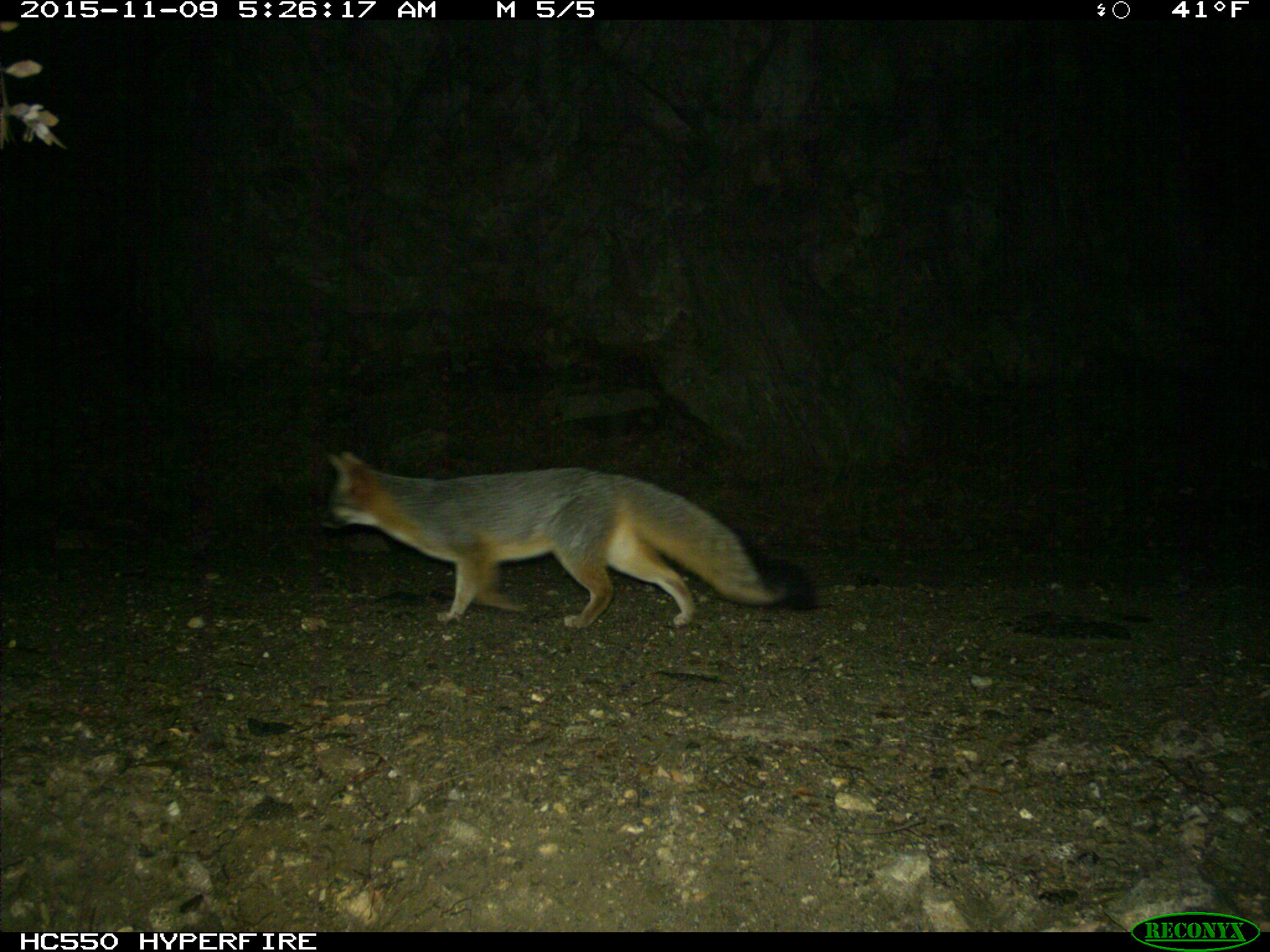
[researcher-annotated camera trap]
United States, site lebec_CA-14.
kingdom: Animalia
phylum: Chordata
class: Mammalia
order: Carnivora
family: Canidae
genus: Urocyon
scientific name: Urocyon cinereoargenteus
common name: gray fox